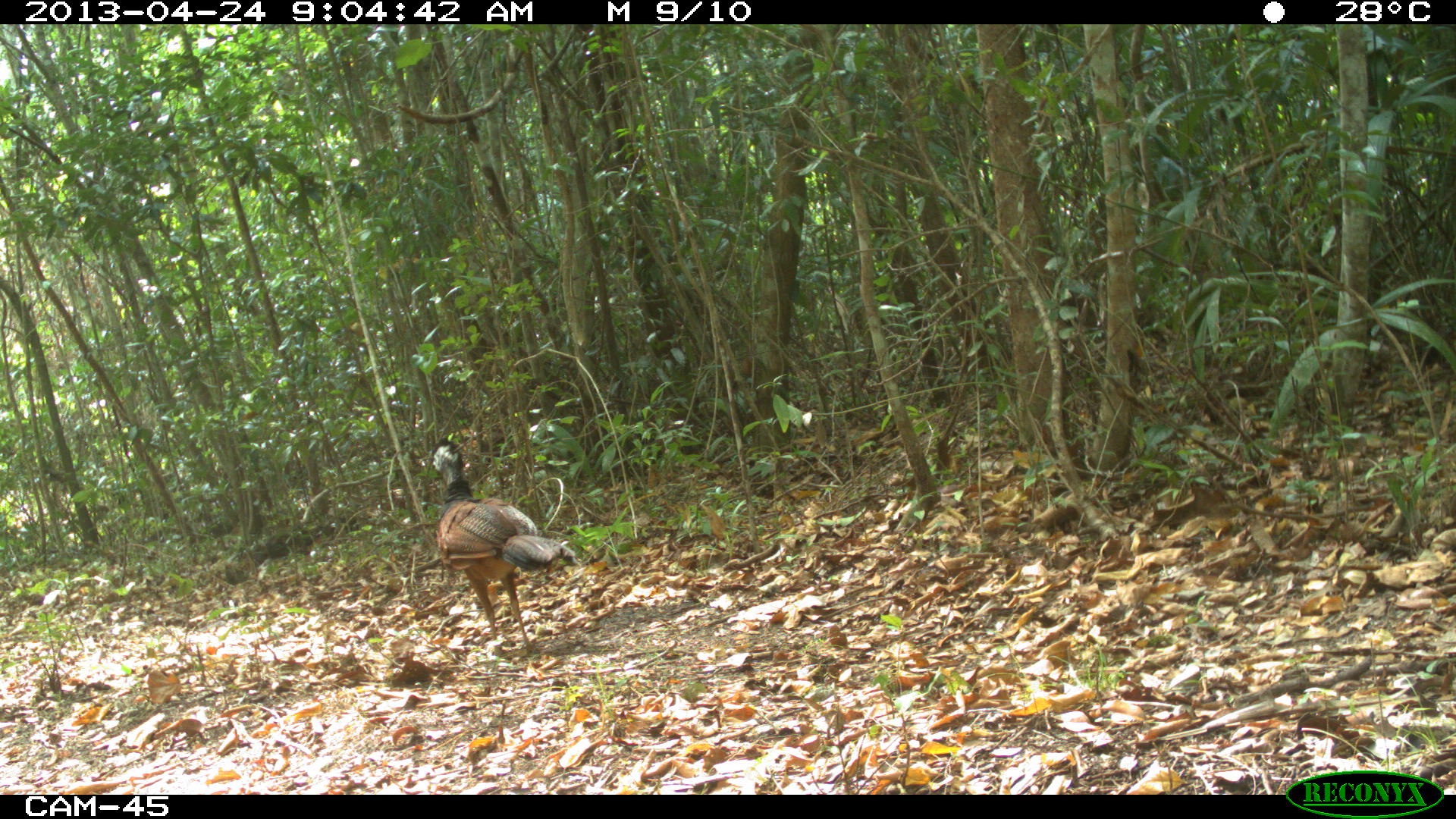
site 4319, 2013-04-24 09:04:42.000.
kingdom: Animalia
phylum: Chordata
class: Aves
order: Galliformes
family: Cracidae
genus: Crax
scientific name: Crax rubra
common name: great curassow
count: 1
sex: female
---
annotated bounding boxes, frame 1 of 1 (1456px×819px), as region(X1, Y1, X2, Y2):
crax rubra: region(430, 437, 577, 656)